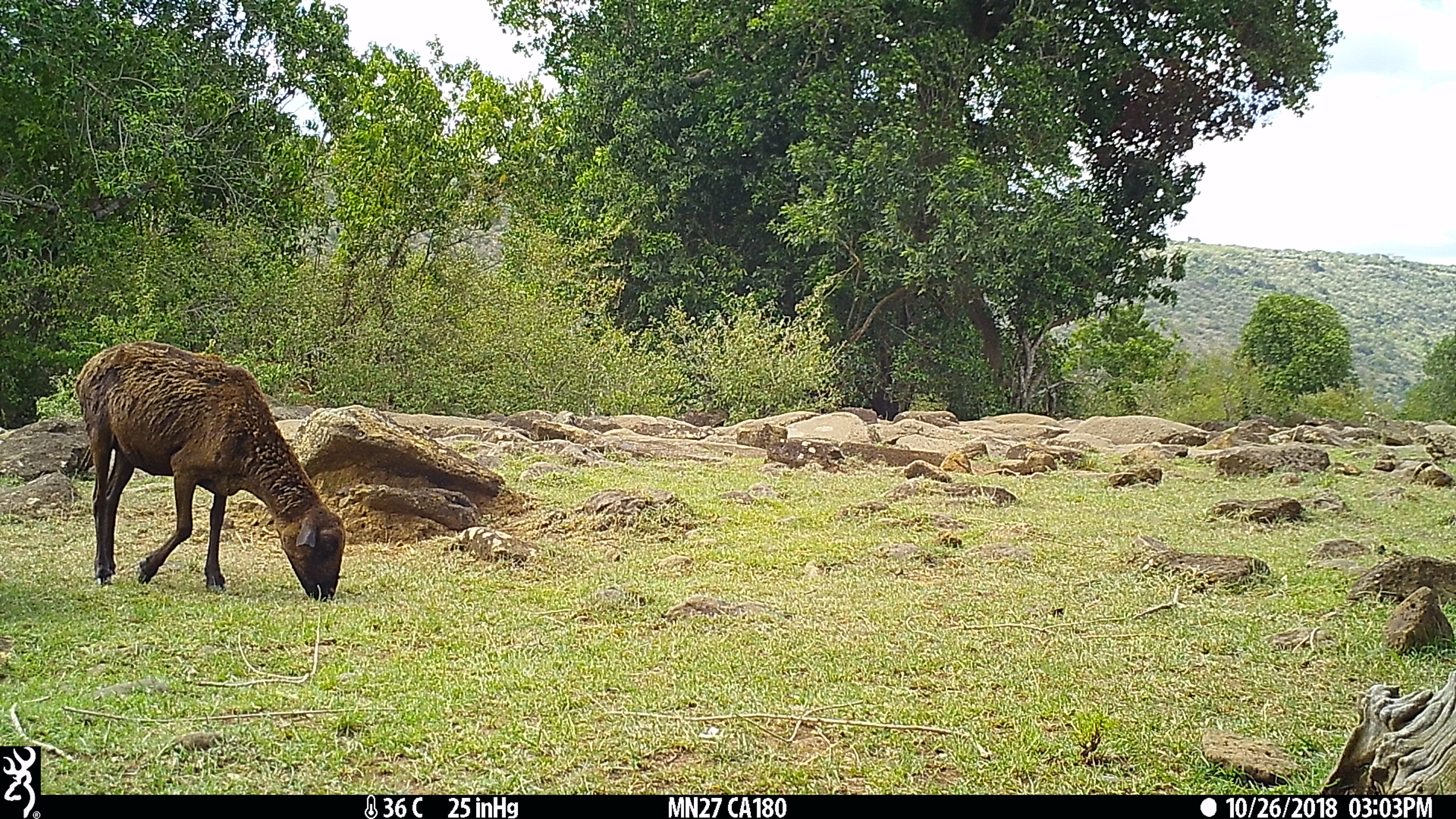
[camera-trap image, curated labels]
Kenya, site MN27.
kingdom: Animalia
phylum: Chordata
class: Mammalia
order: Artiodactyla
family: Bovidae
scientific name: Bovidae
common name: sheep or goat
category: shoat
Shoat (sheep or goat) (Bovidae).